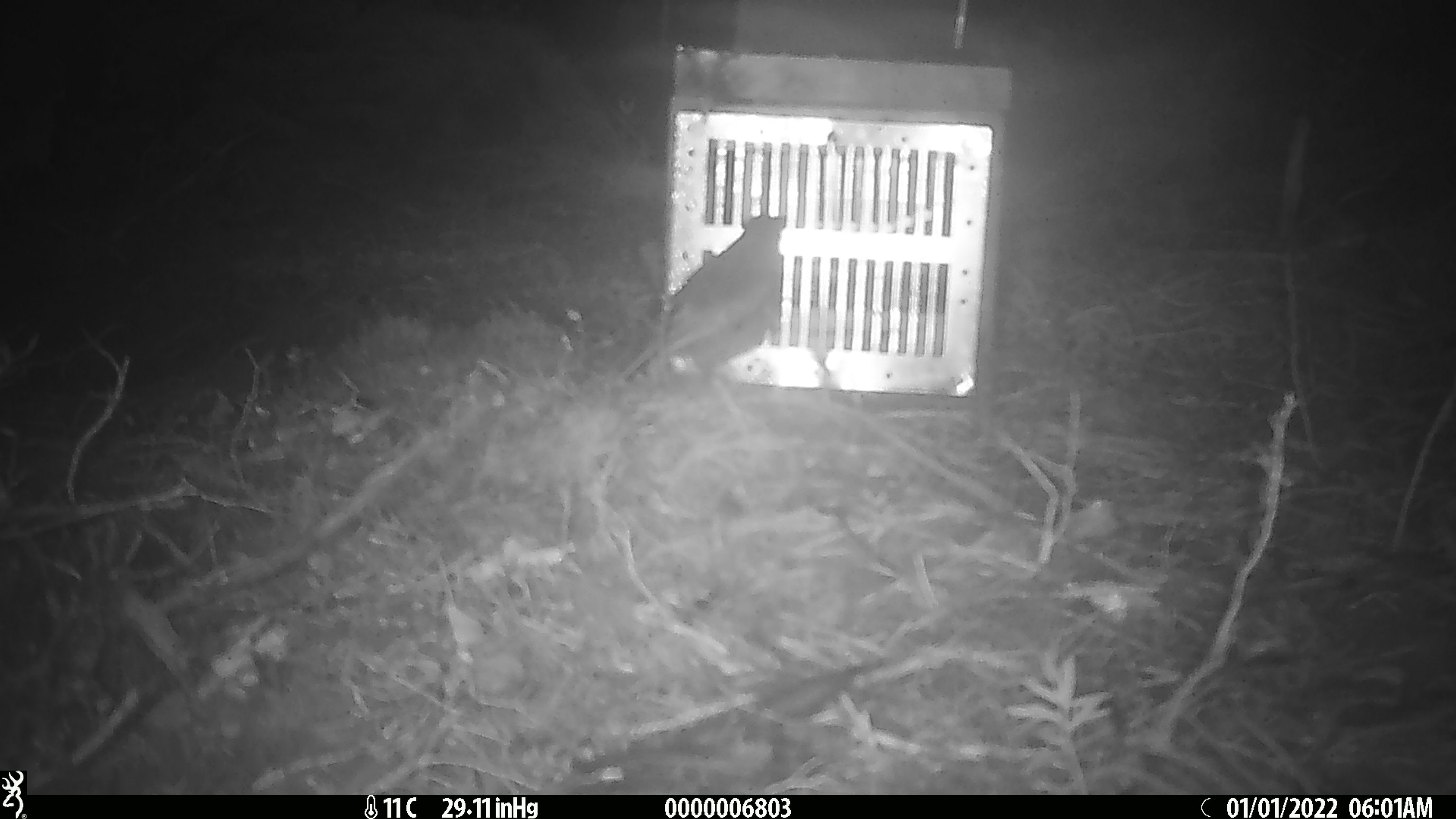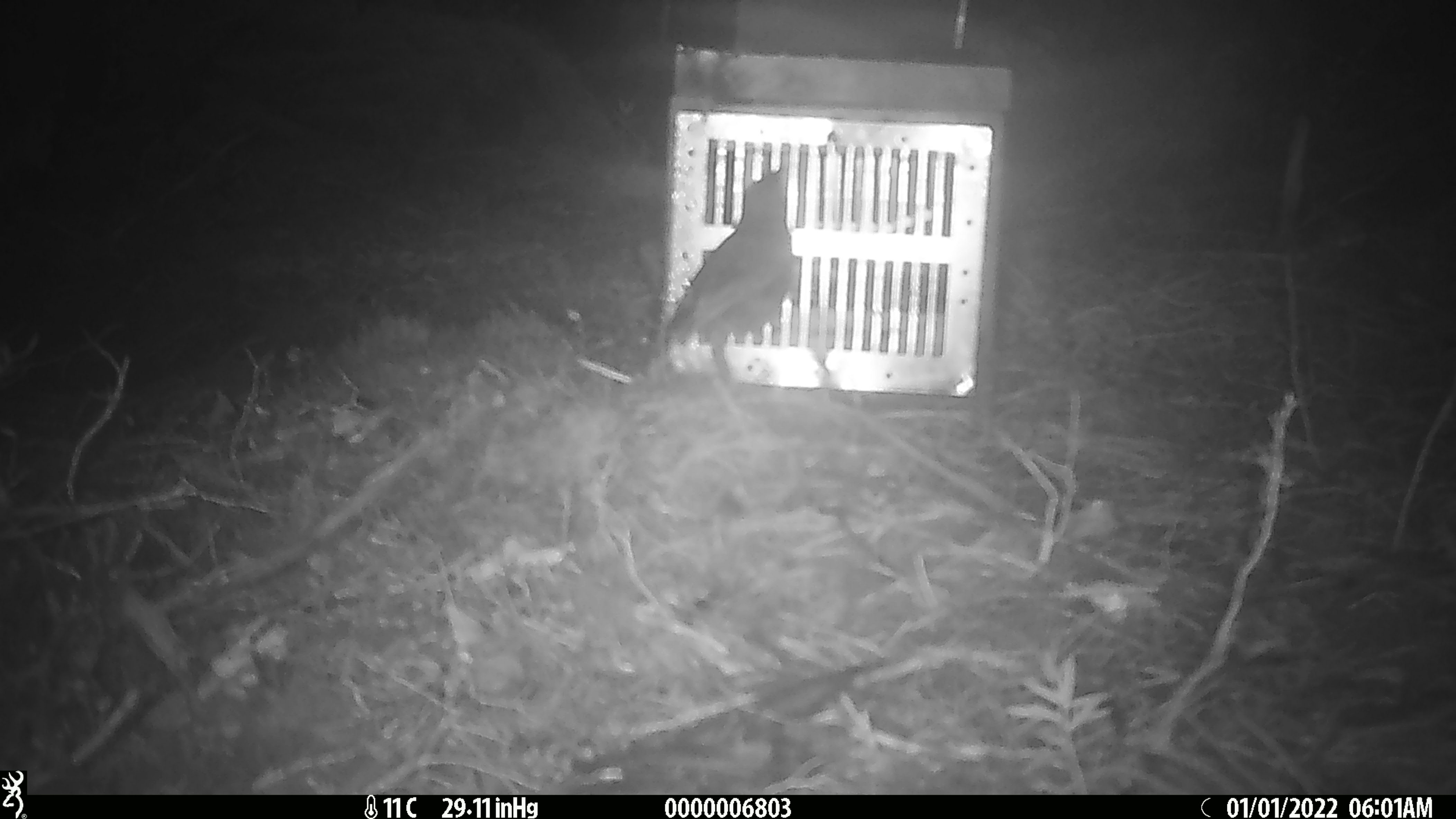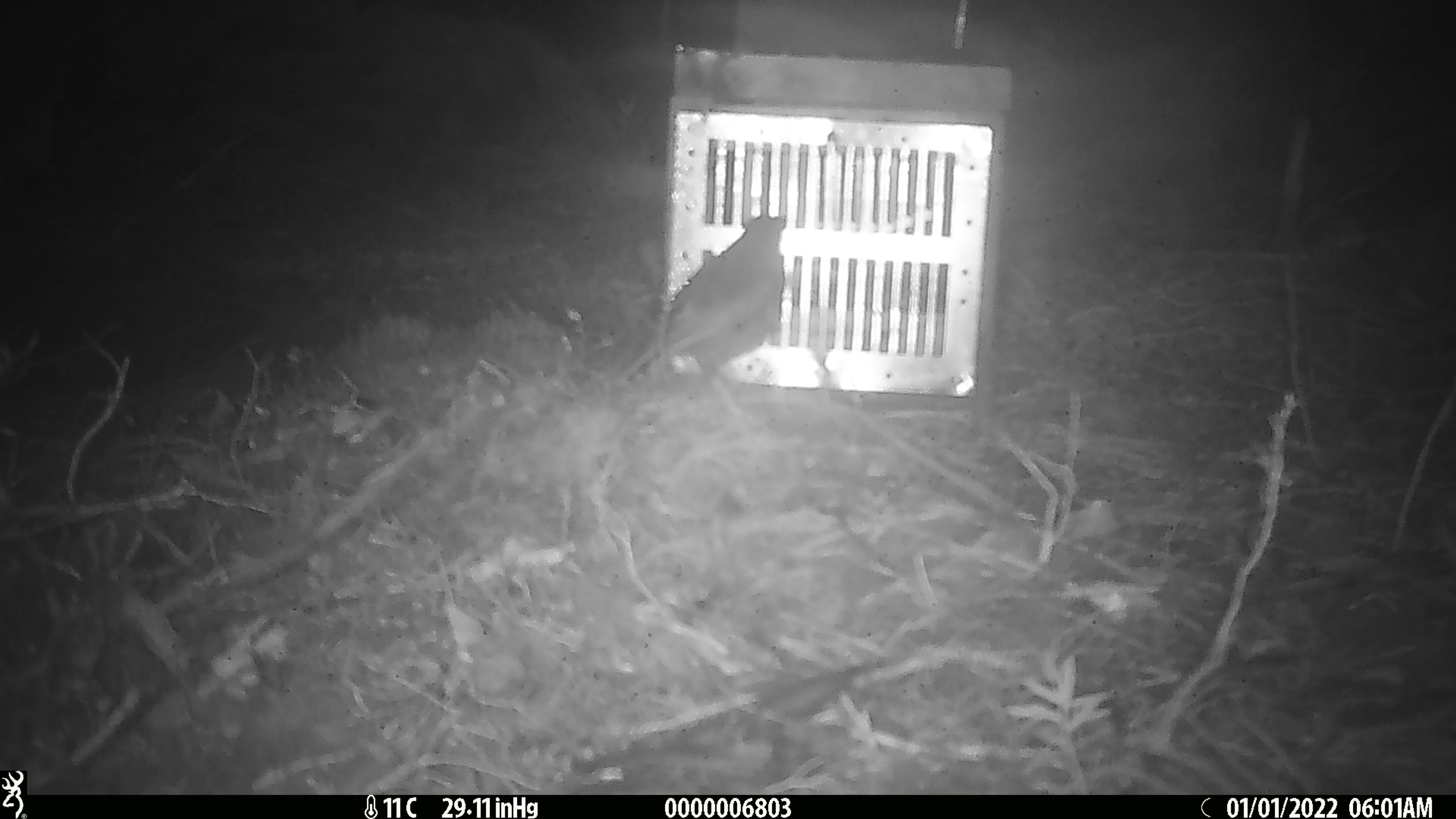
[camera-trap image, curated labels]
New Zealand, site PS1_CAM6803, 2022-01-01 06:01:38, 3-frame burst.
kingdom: Animalia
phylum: Chordata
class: Aves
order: Passeriformes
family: Petroicidae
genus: Petroica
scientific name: Petroica australis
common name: new zealand robin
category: robin